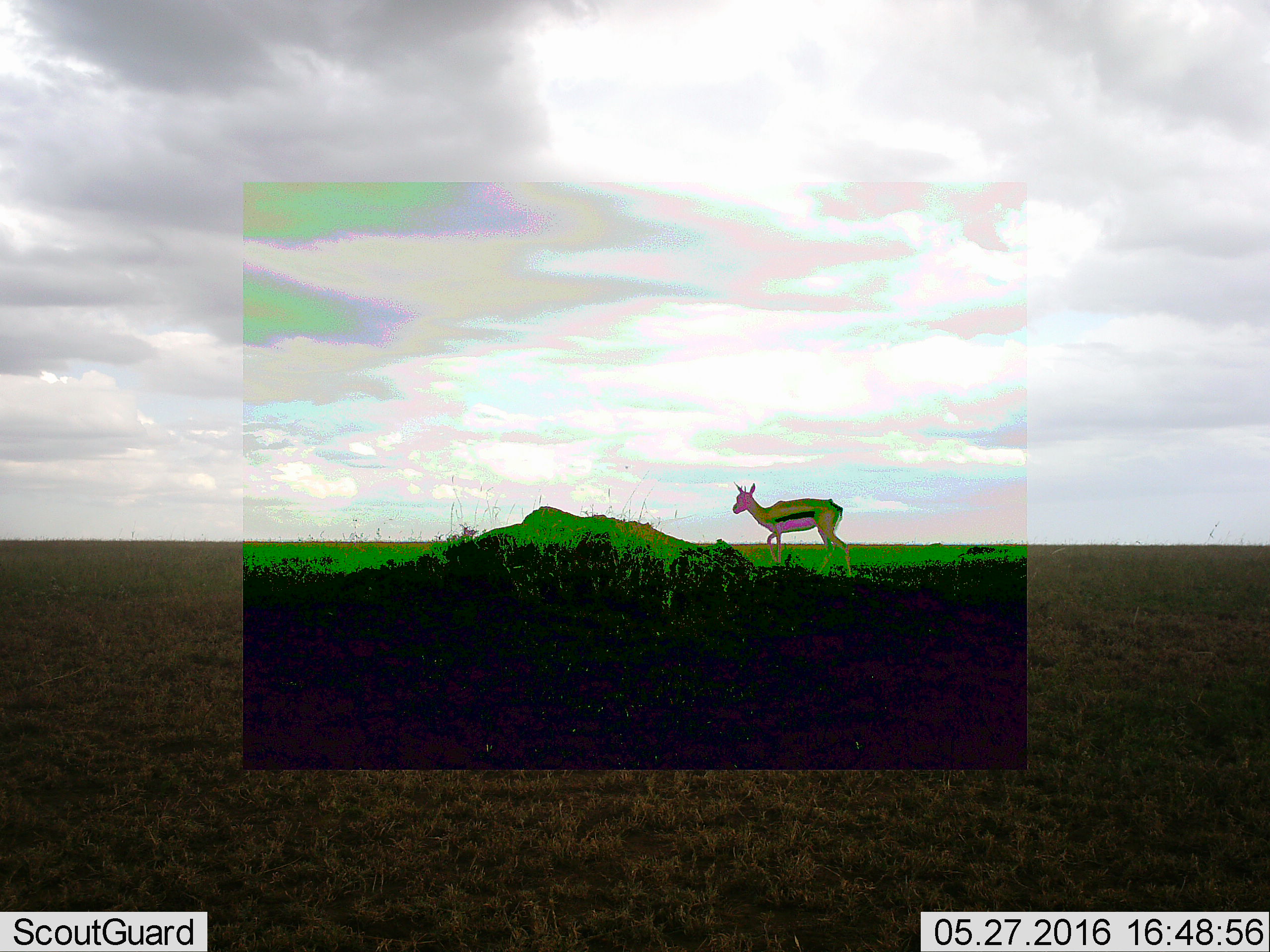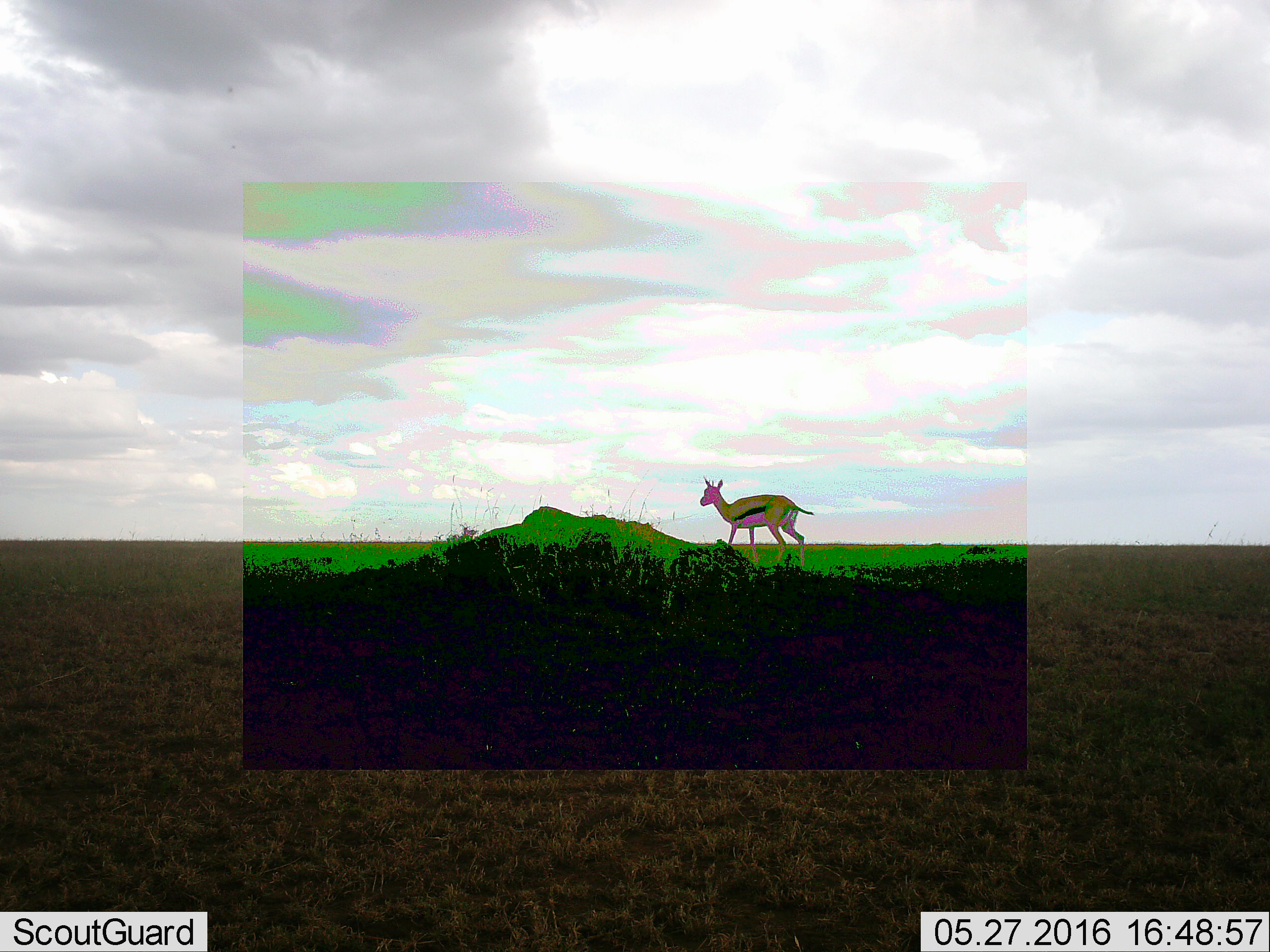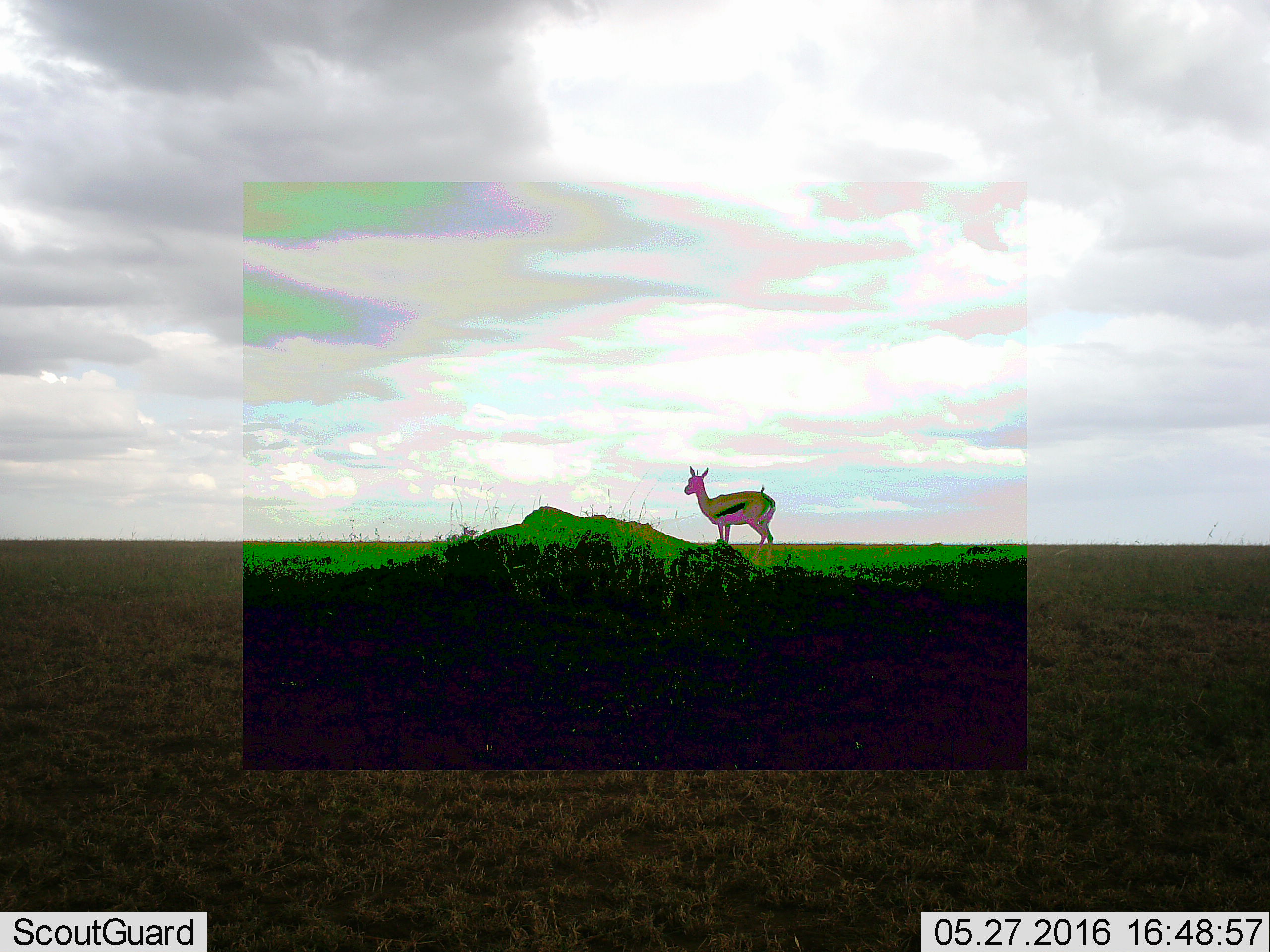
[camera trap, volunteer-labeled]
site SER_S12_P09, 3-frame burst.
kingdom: Animalia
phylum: Chordata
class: Mammalia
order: Artiodactyla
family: Bovidae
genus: Eudorcas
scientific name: Eudorcas thomsonii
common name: thomson's gazelle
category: gazellethomsons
Gazellethomsons (thomson's gazelle) (Eudorcas thomsonii), count 1. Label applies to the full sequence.